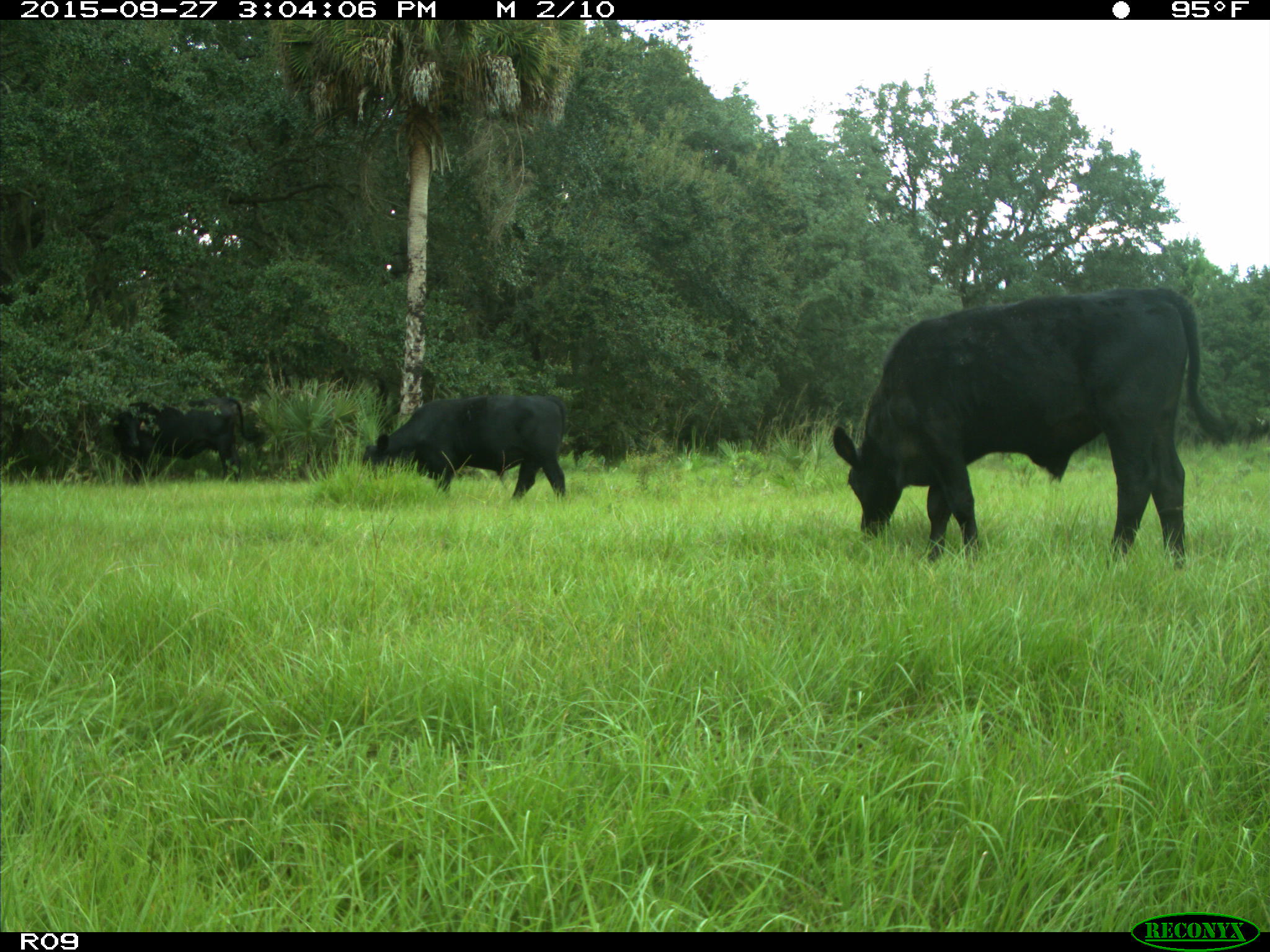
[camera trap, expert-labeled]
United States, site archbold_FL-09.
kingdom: Animalia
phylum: Chordata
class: Mammalia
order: Artiodactyla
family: Bovidae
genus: Bos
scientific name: Bos taurus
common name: domestic cow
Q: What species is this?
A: Bos taurus (domestic cow).